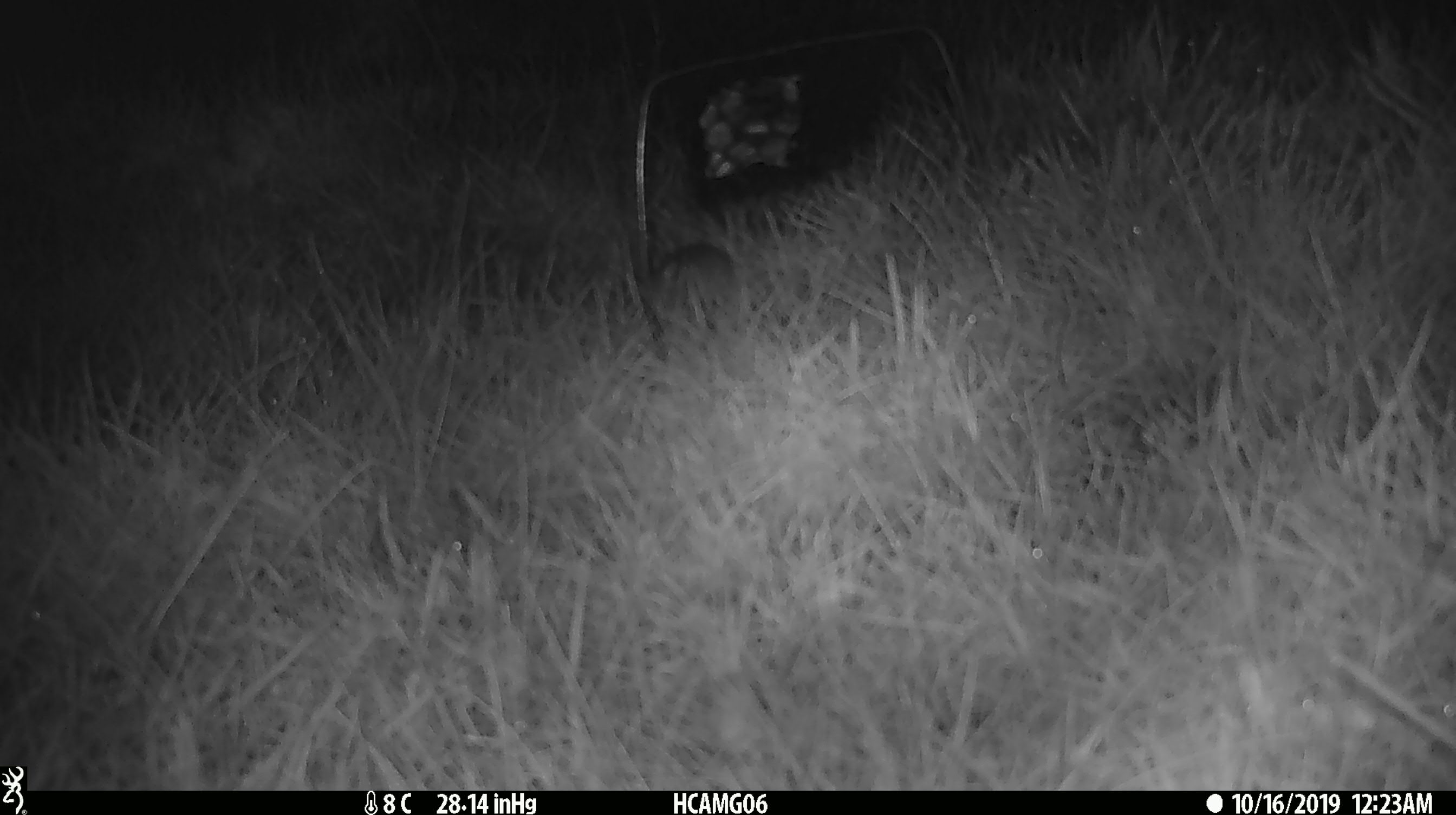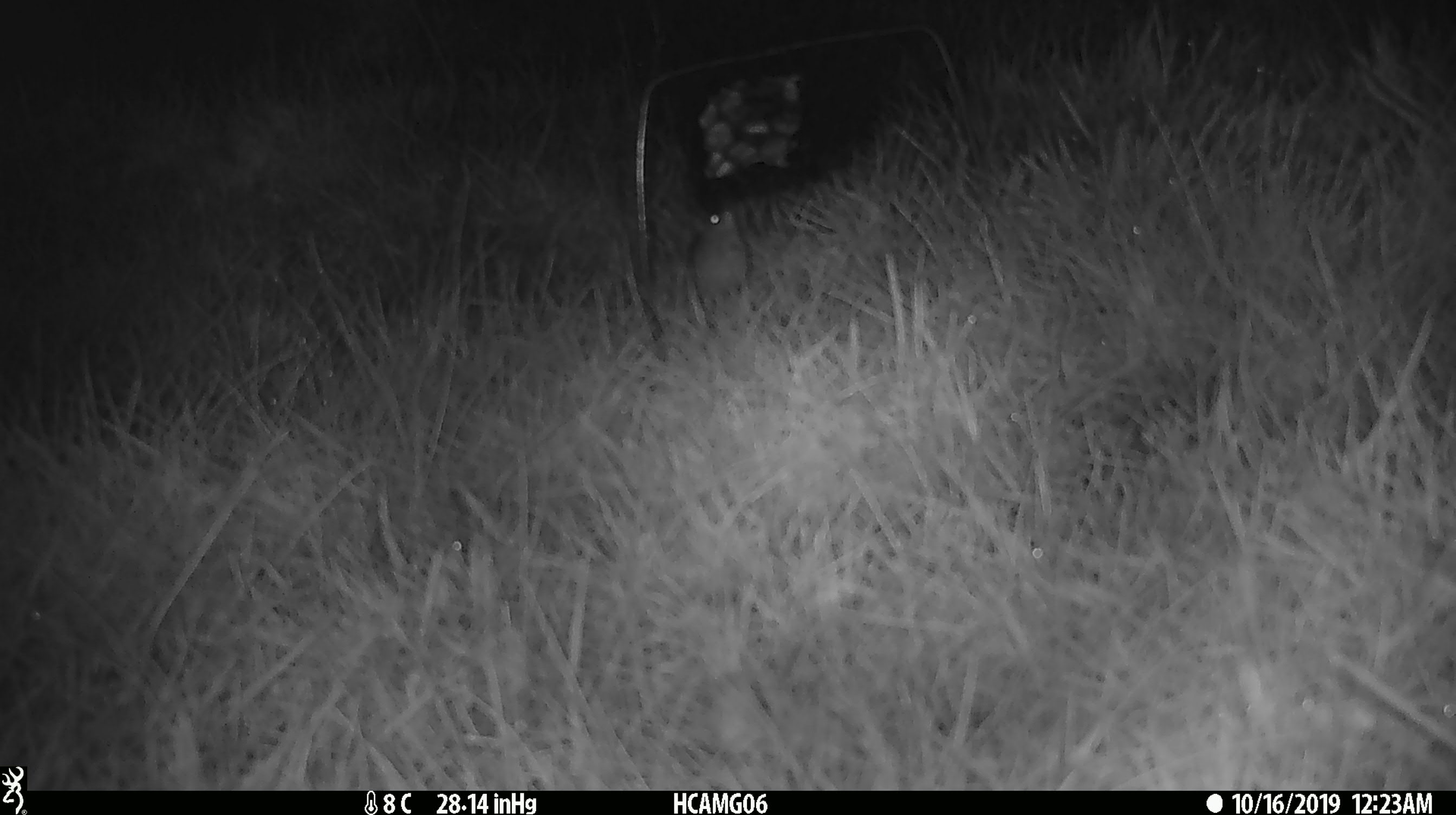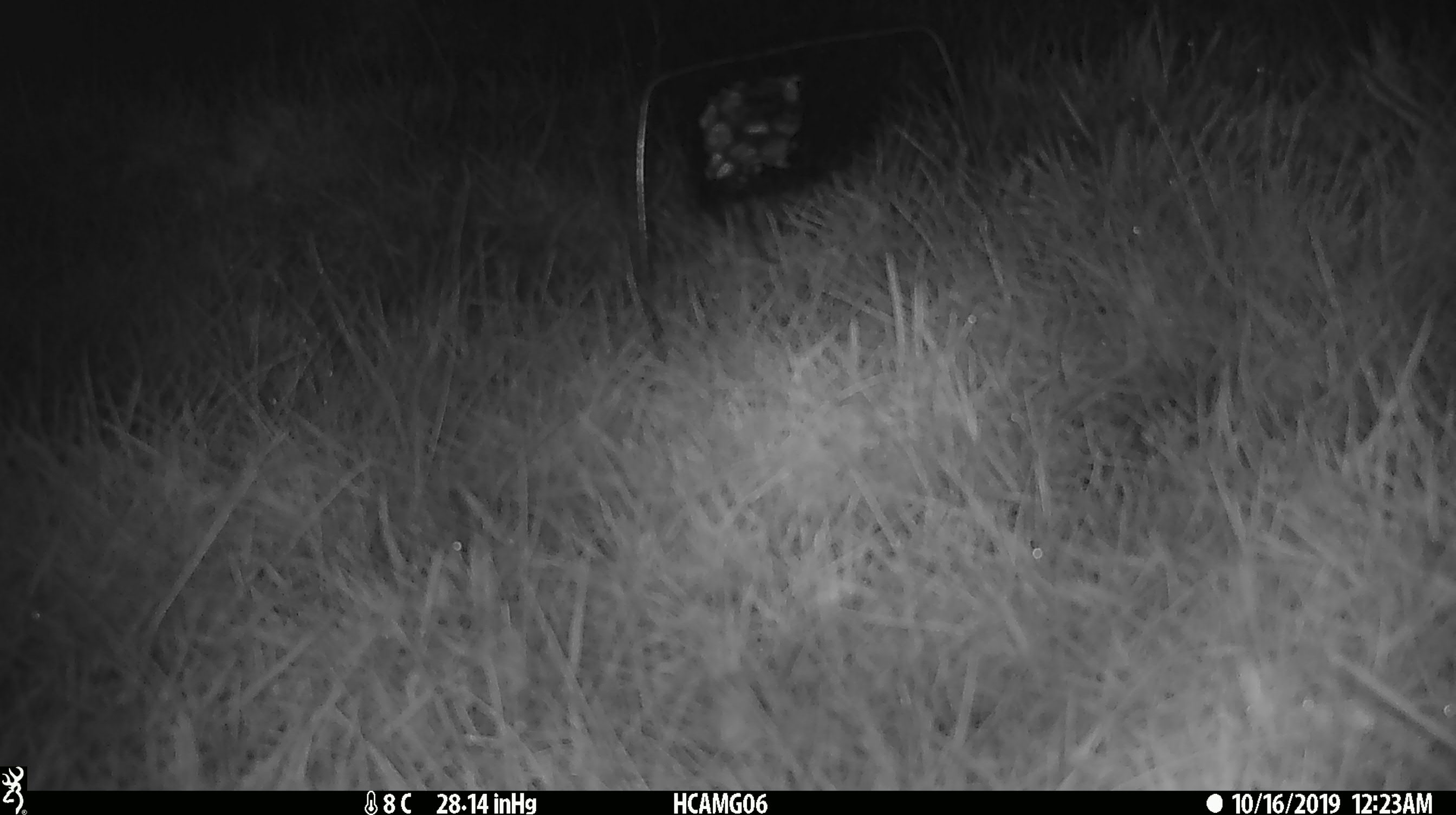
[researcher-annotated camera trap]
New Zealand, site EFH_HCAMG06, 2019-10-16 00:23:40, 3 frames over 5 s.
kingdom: Animalia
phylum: Chordata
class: Mammalia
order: Rodentia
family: Muridae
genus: Mus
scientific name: Mus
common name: mouse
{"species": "mouse (Mus)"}